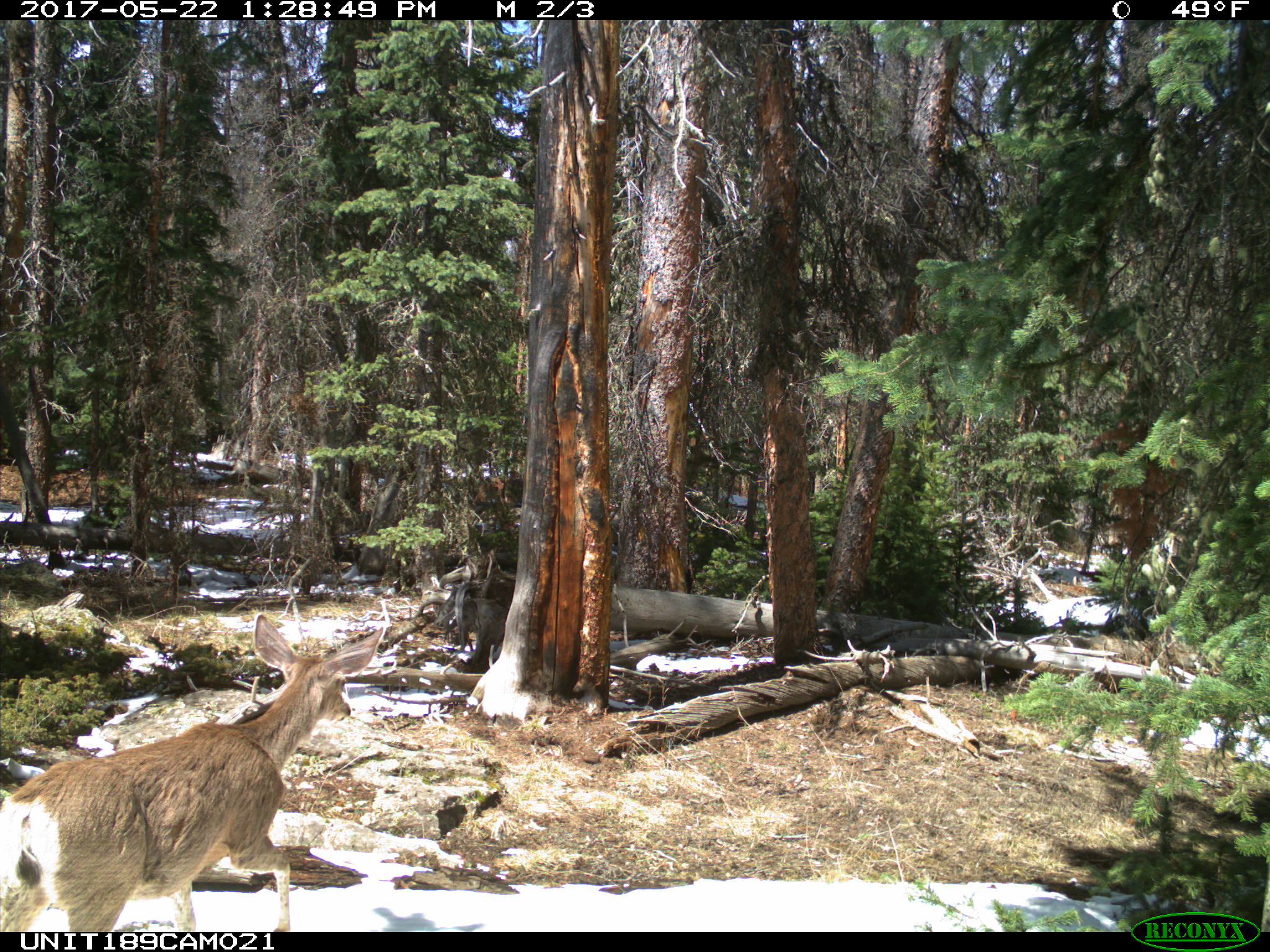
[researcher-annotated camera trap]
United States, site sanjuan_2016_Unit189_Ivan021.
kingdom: Animalia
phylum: Chordata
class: Mammalia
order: Artiodactyla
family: Cervidae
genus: Odocoileus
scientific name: Odocoileus hemionus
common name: mule deer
Odocoileus hemionus (mule deer).